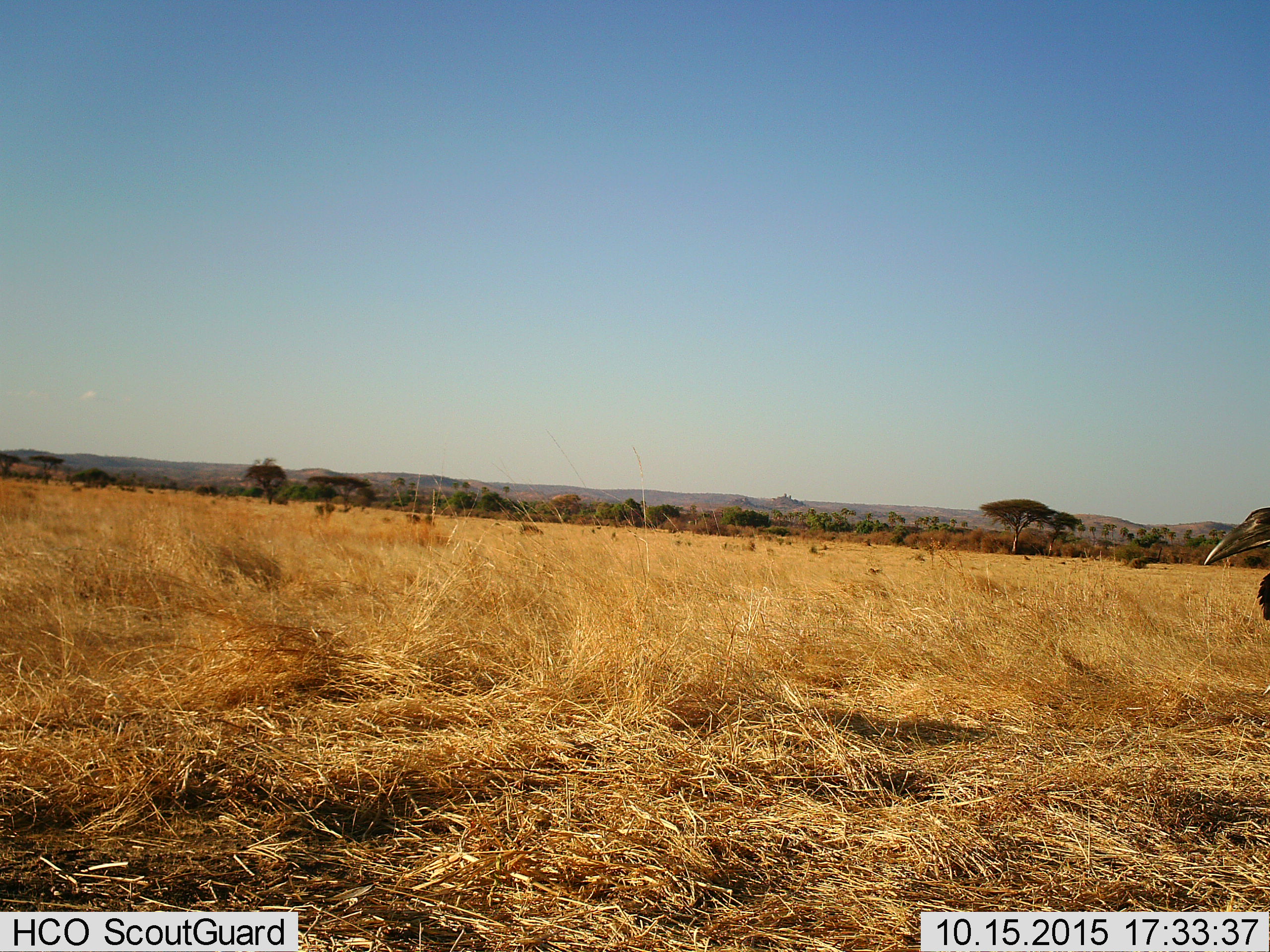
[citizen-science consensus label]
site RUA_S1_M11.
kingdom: Animalia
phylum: Chordata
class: Aves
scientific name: Aves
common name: bird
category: birdother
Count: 1.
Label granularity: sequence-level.